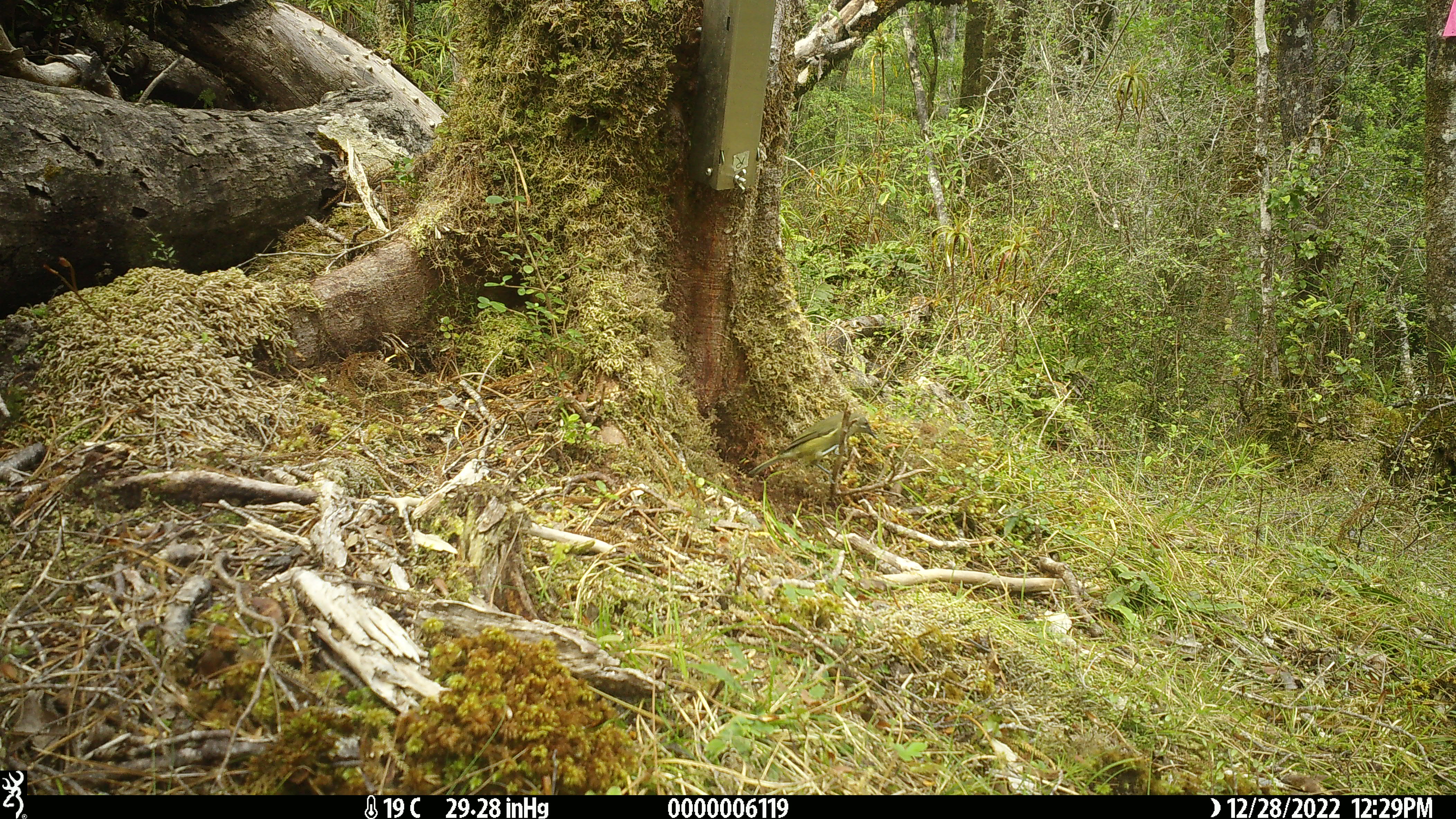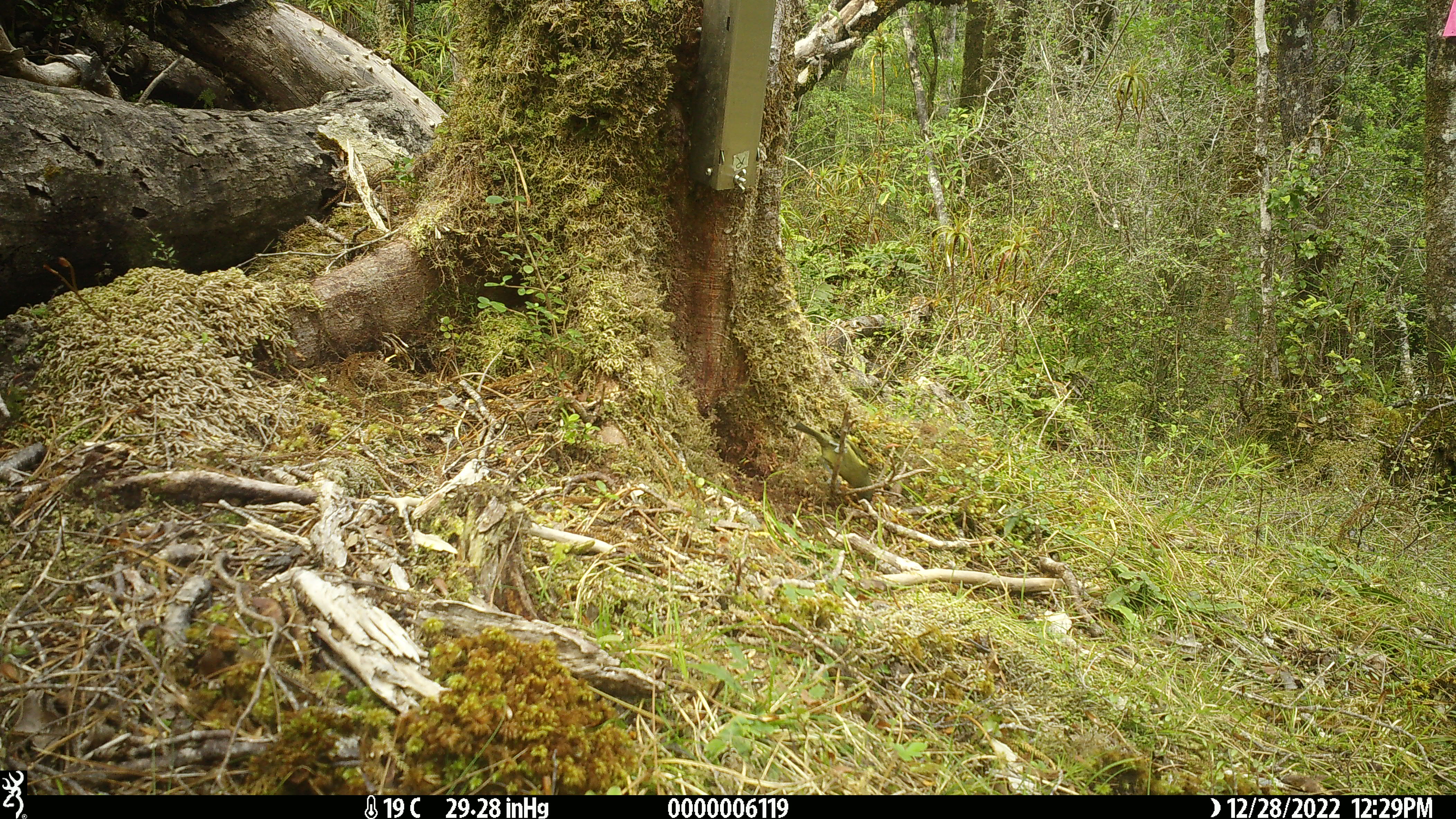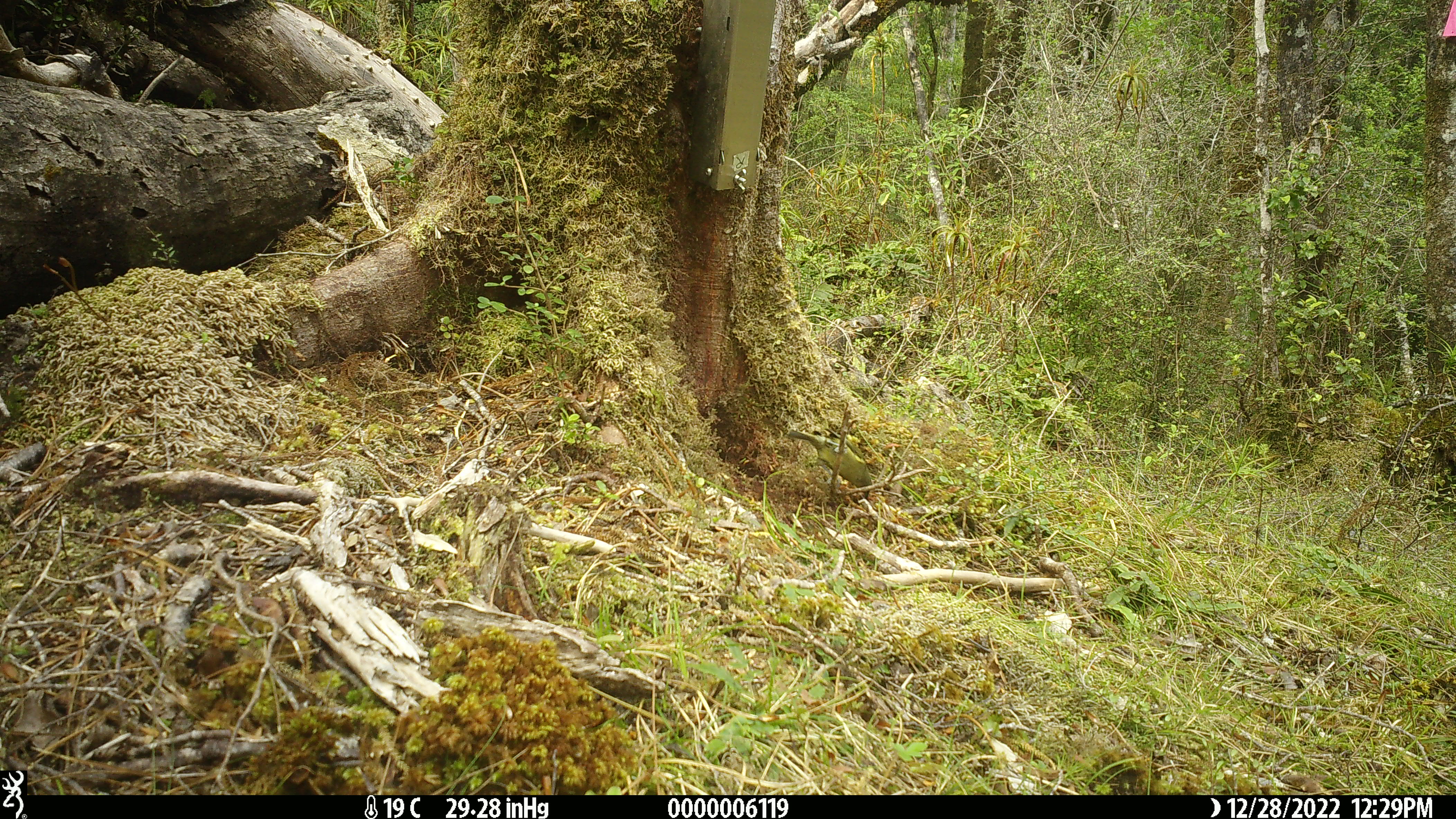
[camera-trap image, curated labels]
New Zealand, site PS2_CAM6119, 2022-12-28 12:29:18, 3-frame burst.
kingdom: Animalia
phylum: Chordata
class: Aves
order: Passeriformes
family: Meliphagidae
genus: Anthornis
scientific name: Anthornis melanura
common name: new zealand bellbird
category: bellbird